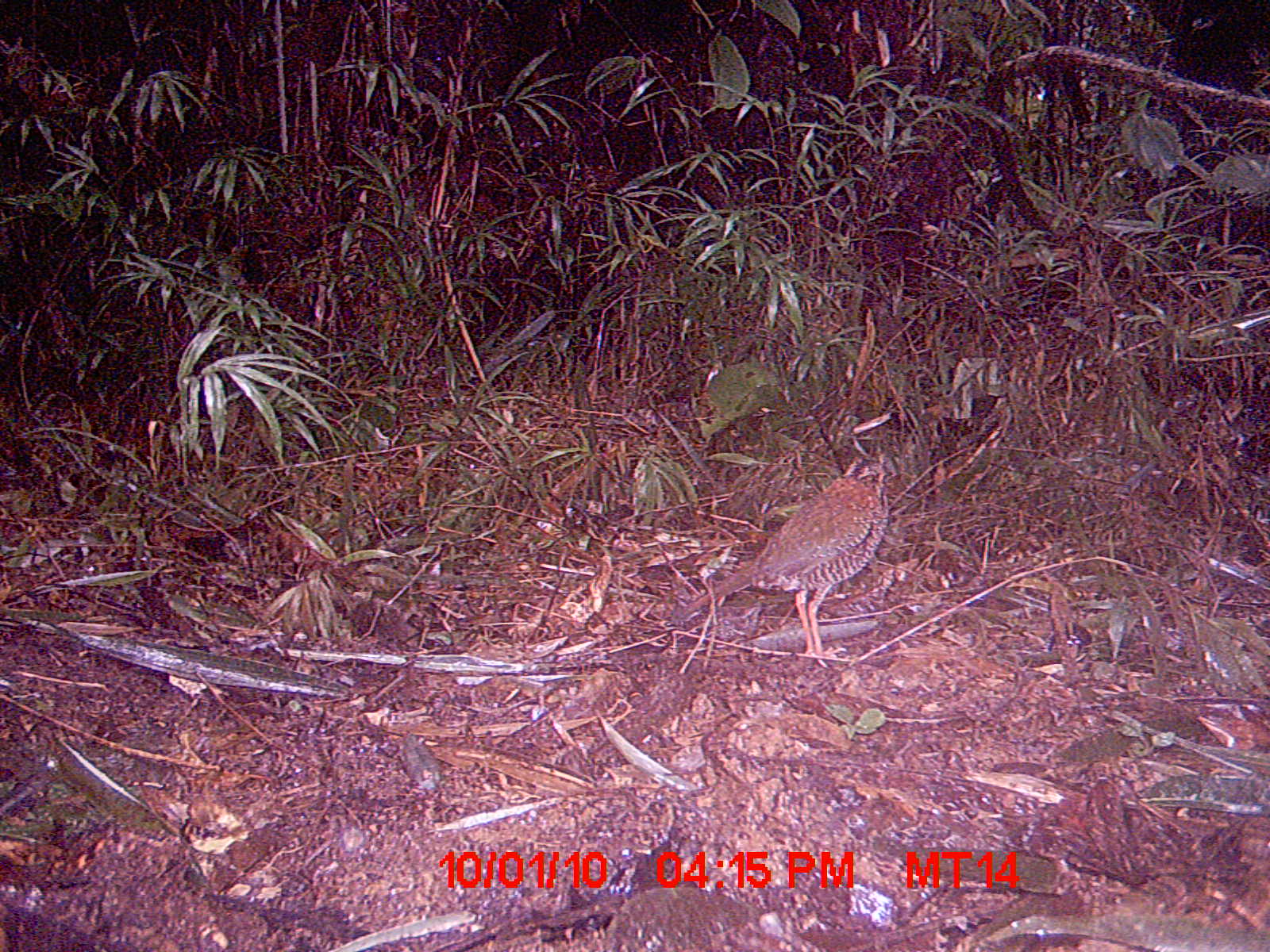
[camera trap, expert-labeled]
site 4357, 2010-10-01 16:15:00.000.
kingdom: Animalia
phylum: Chordata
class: Aves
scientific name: Aves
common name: bird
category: unknown bird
Unknown bird (bird) (Aves), count 1.